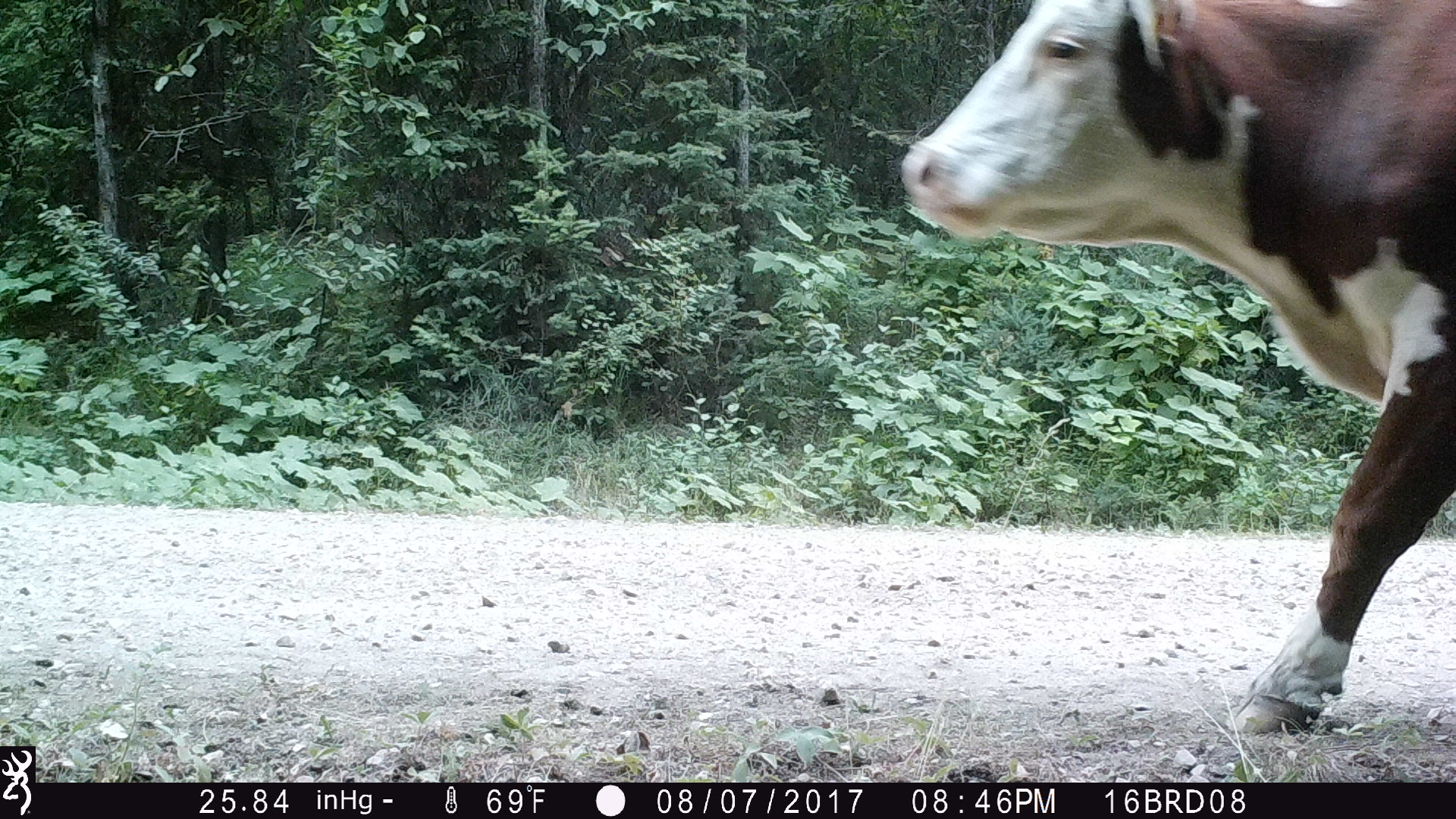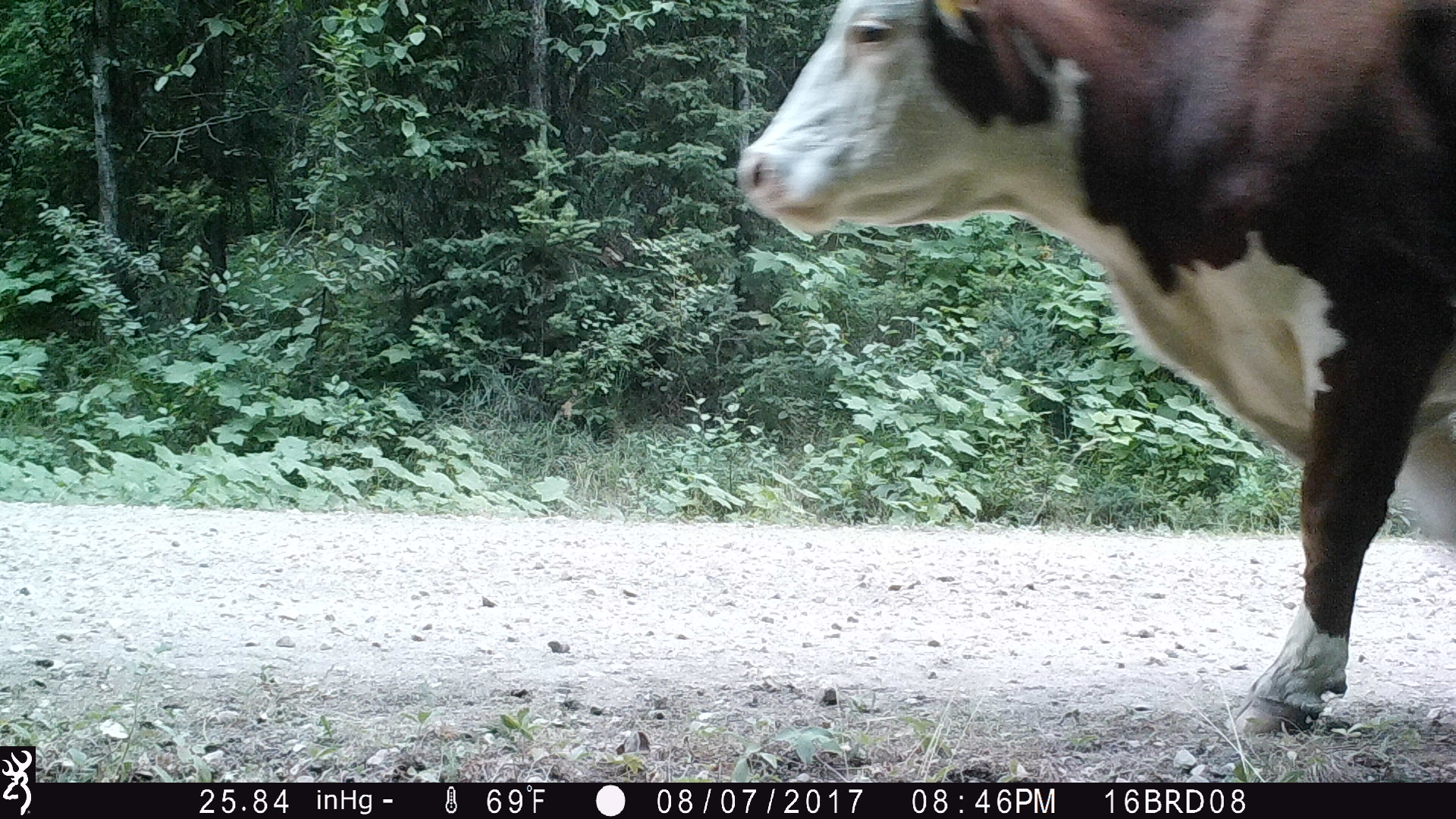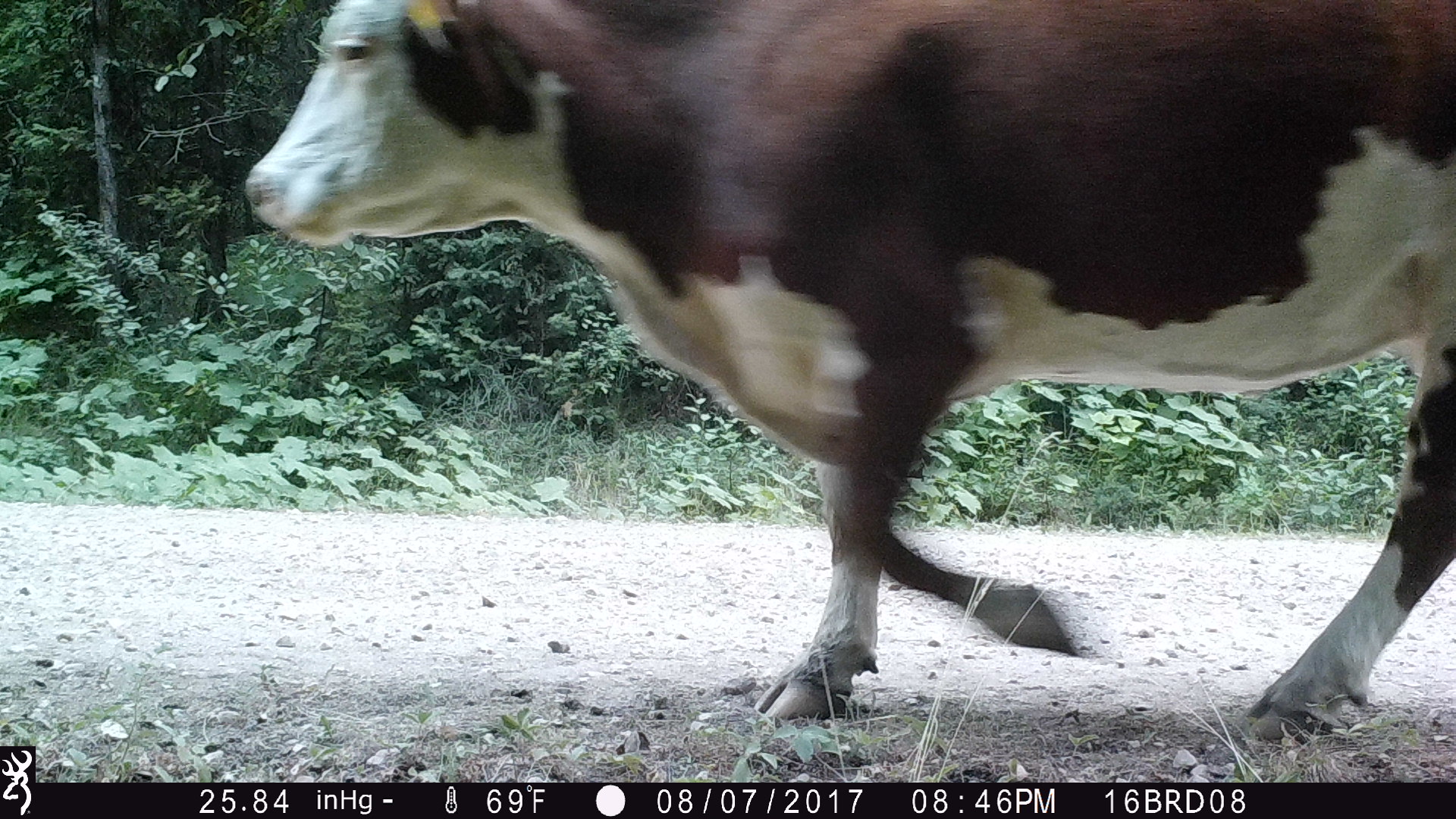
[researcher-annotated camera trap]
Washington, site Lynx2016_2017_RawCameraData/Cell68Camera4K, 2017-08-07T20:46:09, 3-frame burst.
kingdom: Animalia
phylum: Chordata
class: Mammalia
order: Artiodactyla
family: Bovidae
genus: Bos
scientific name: Bos taurus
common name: domestic cattle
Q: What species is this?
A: Domestic cattle (Bos taurus).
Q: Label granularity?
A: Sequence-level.